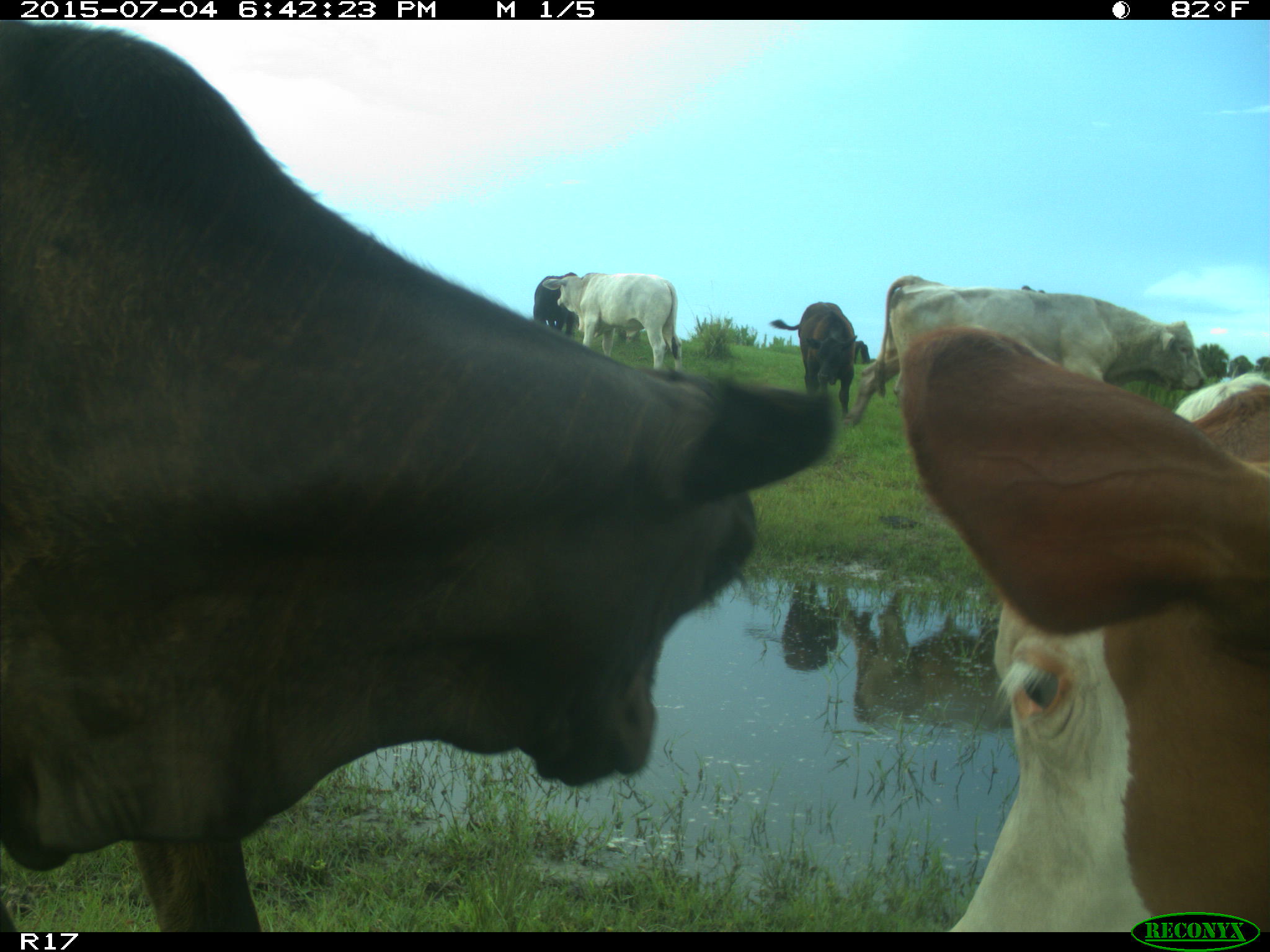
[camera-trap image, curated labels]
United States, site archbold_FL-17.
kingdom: Animalia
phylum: Chordata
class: Mammalia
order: Artiodactyla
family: Bovidae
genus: Bos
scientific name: Bos taurus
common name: domestic cow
Bos taurus (domestic cow).